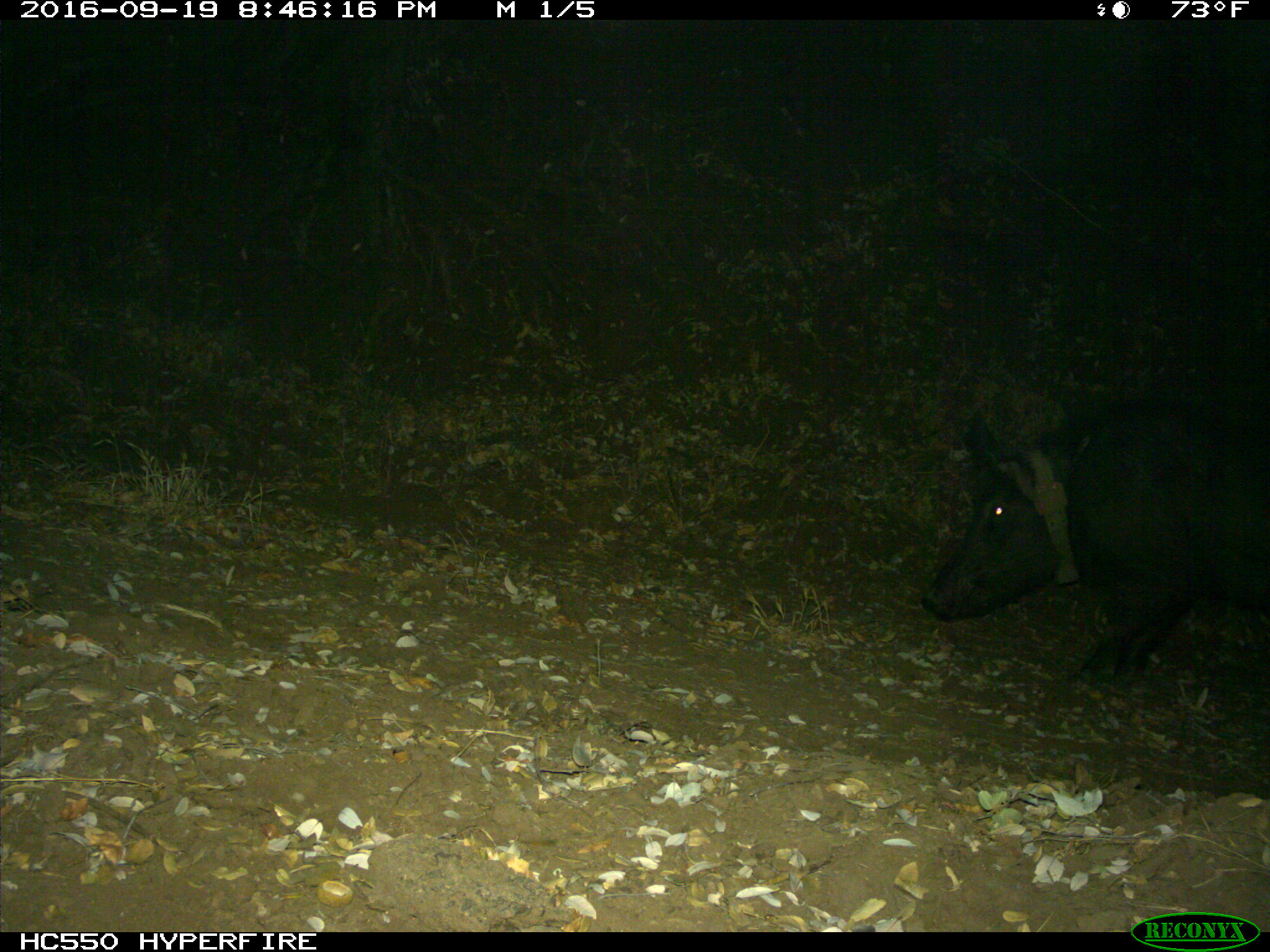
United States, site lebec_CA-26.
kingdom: Animalia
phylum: Chordata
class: Mammalia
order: Artiodactyla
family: Suidae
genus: Sus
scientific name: Sus scrofa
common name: wild boar